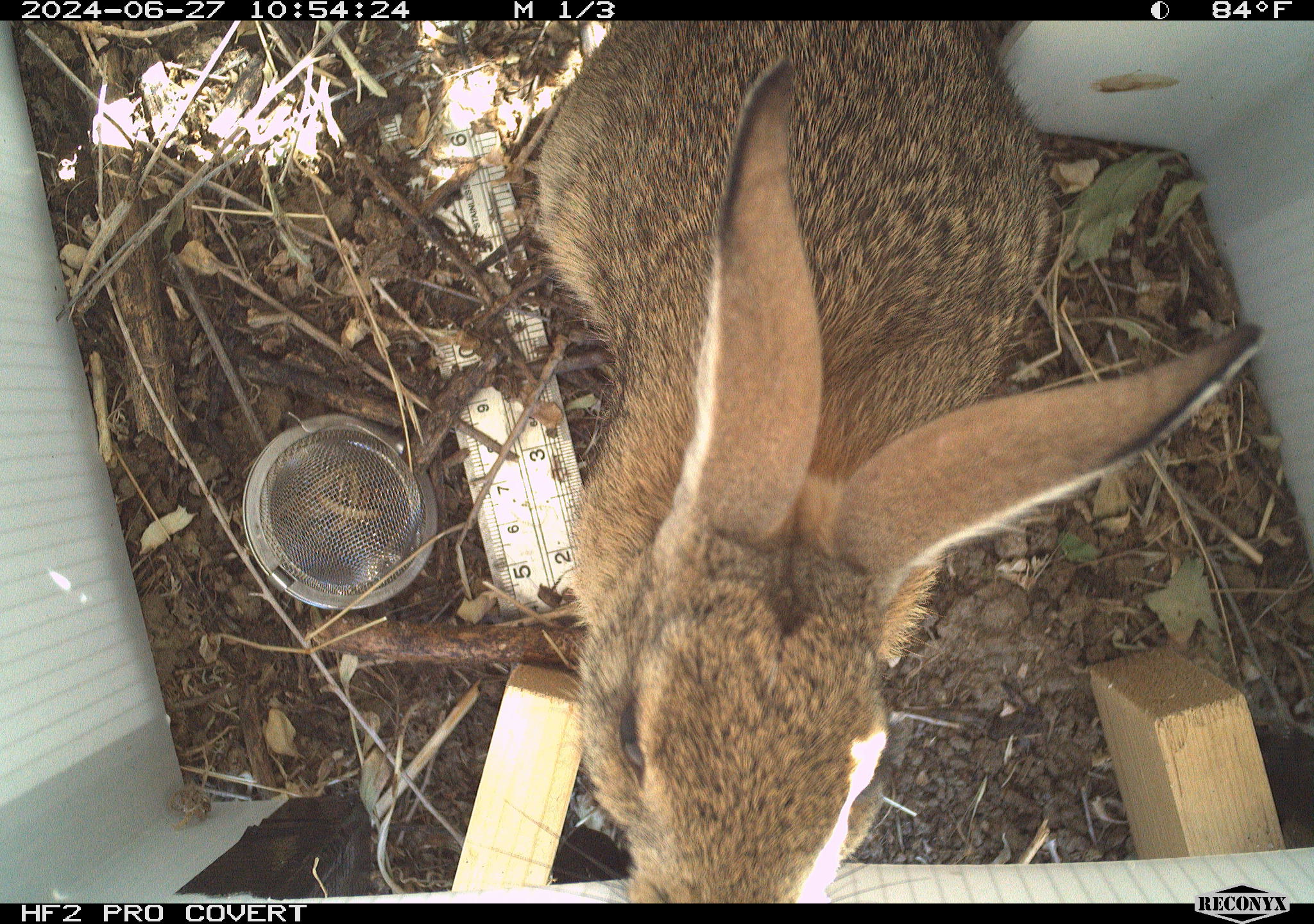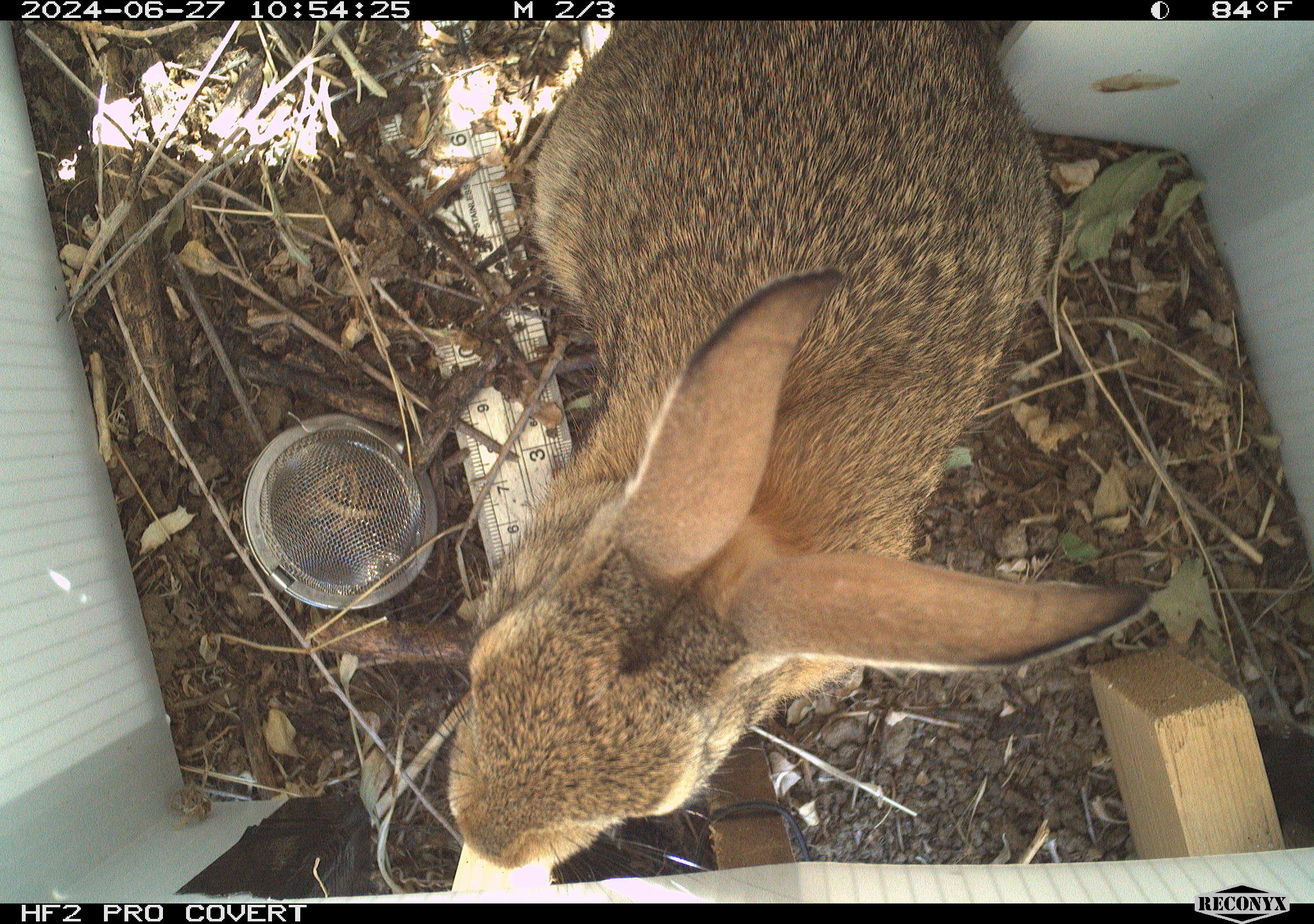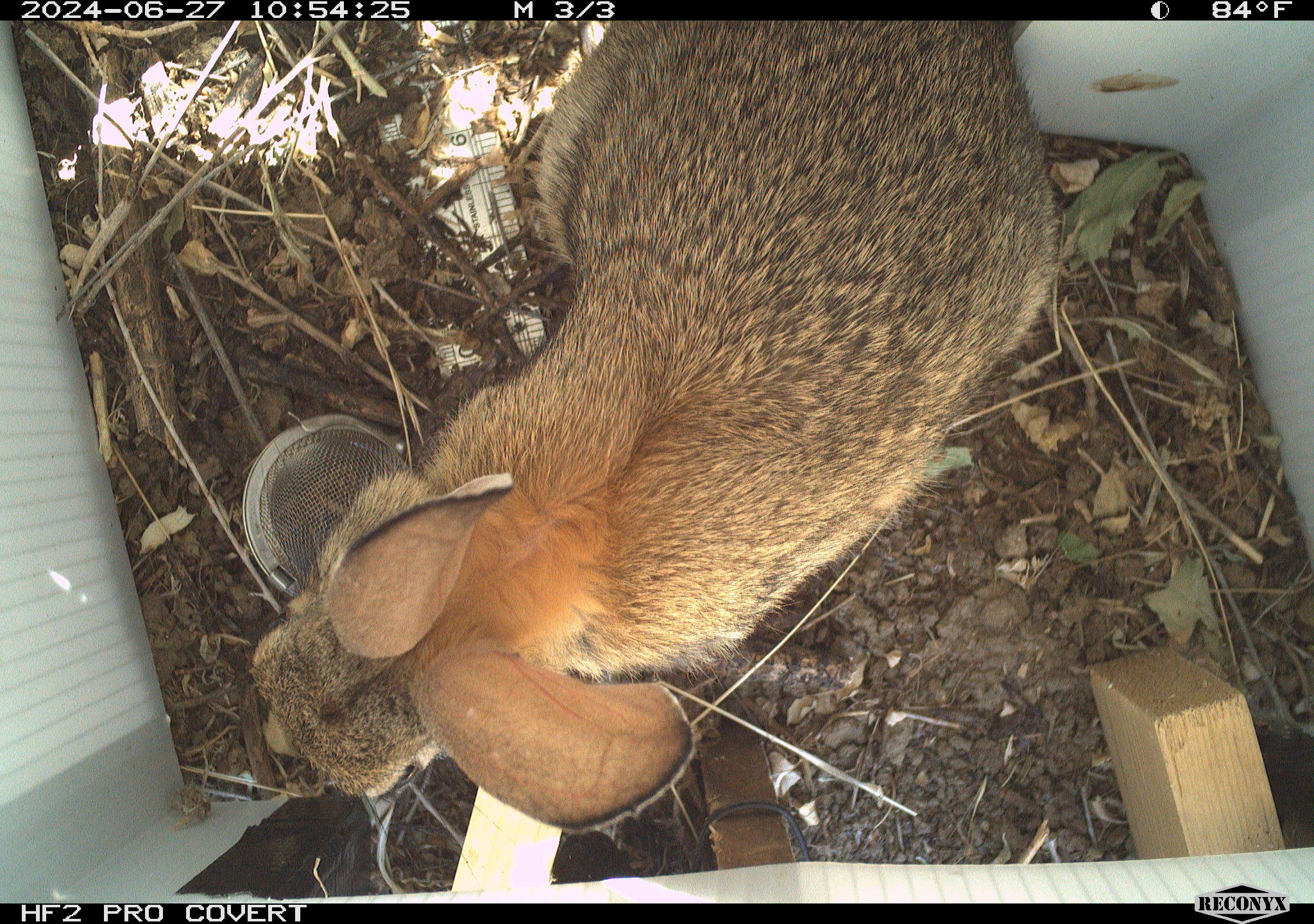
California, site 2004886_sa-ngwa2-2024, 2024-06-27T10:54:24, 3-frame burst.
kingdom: Animalia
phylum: Chordata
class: Mammalia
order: Lagomorpha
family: Leporidae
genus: Sylvilagus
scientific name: Sylvilagus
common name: cottontail rabbits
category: sylvilagus species